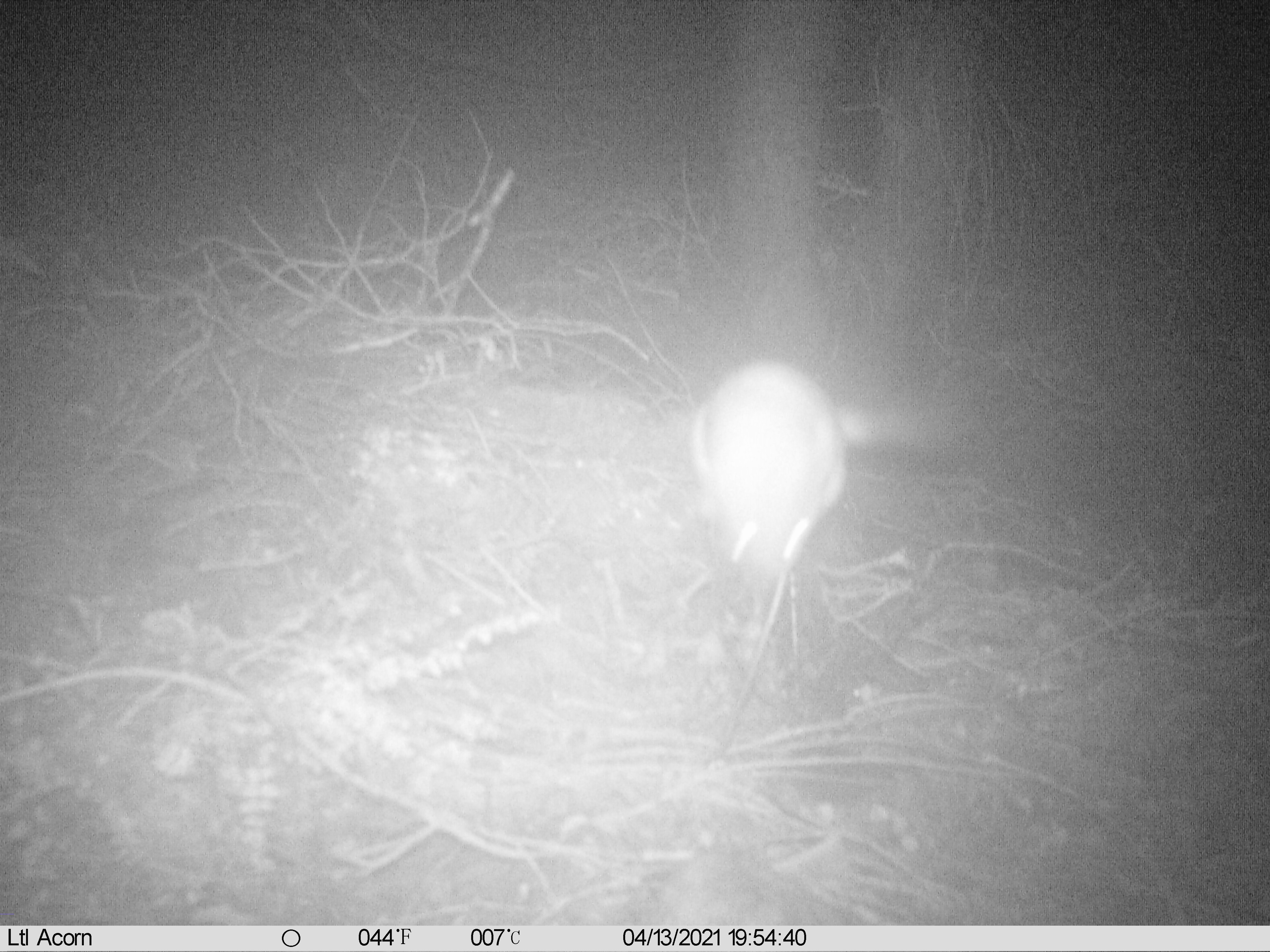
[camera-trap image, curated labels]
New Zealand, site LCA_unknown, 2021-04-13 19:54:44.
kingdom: Animalia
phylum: Chordata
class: Mammalia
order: Carnivora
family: Mustelidae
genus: Mustela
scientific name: Mustela erminea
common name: stoat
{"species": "stoat (Mustela erminea)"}